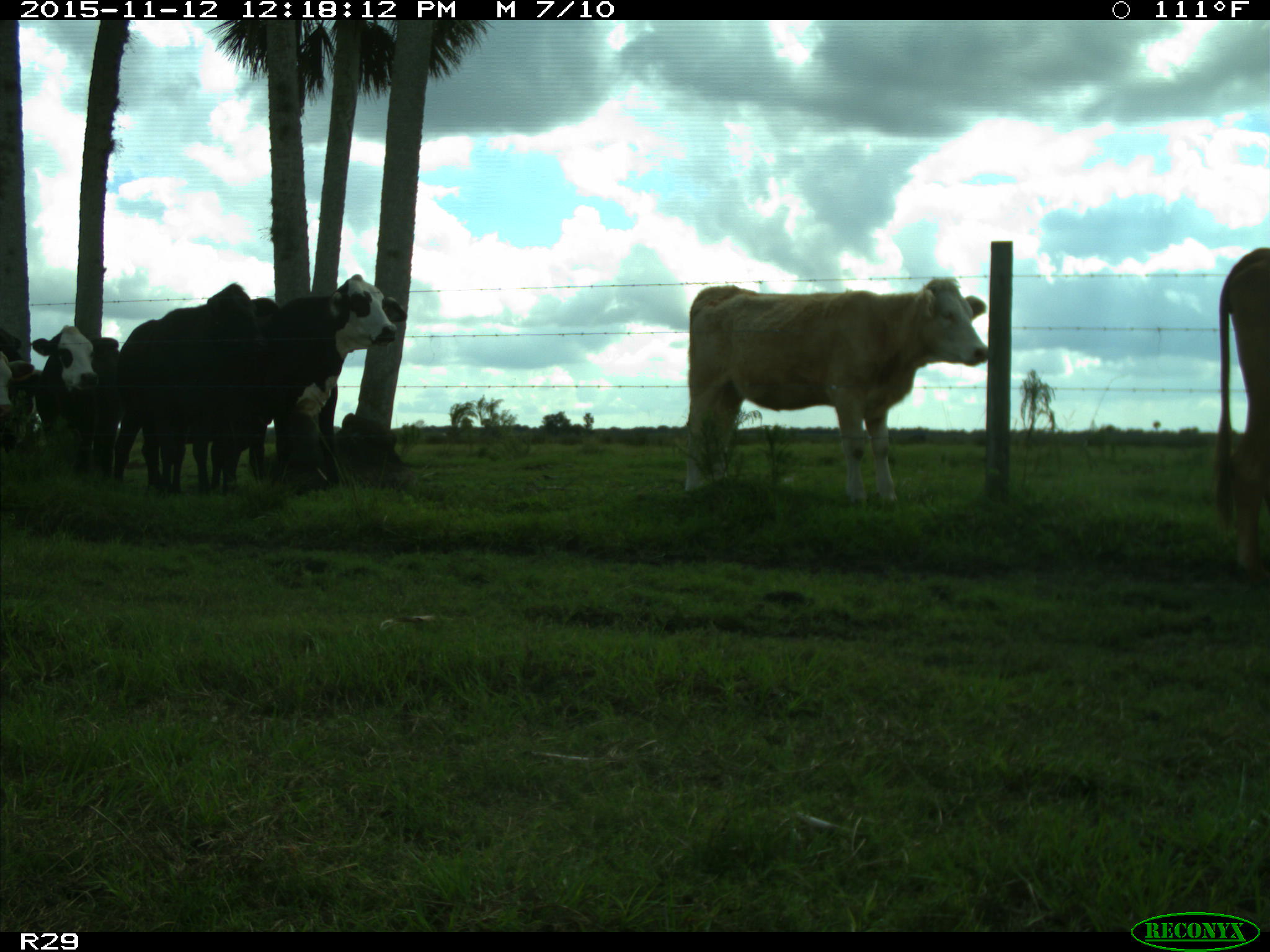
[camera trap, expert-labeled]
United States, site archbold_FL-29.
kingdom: Animalia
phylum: Chordata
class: Mammalia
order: Artiodactyla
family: Bovidae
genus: Bos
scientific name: Bos taurus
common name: domestic cow